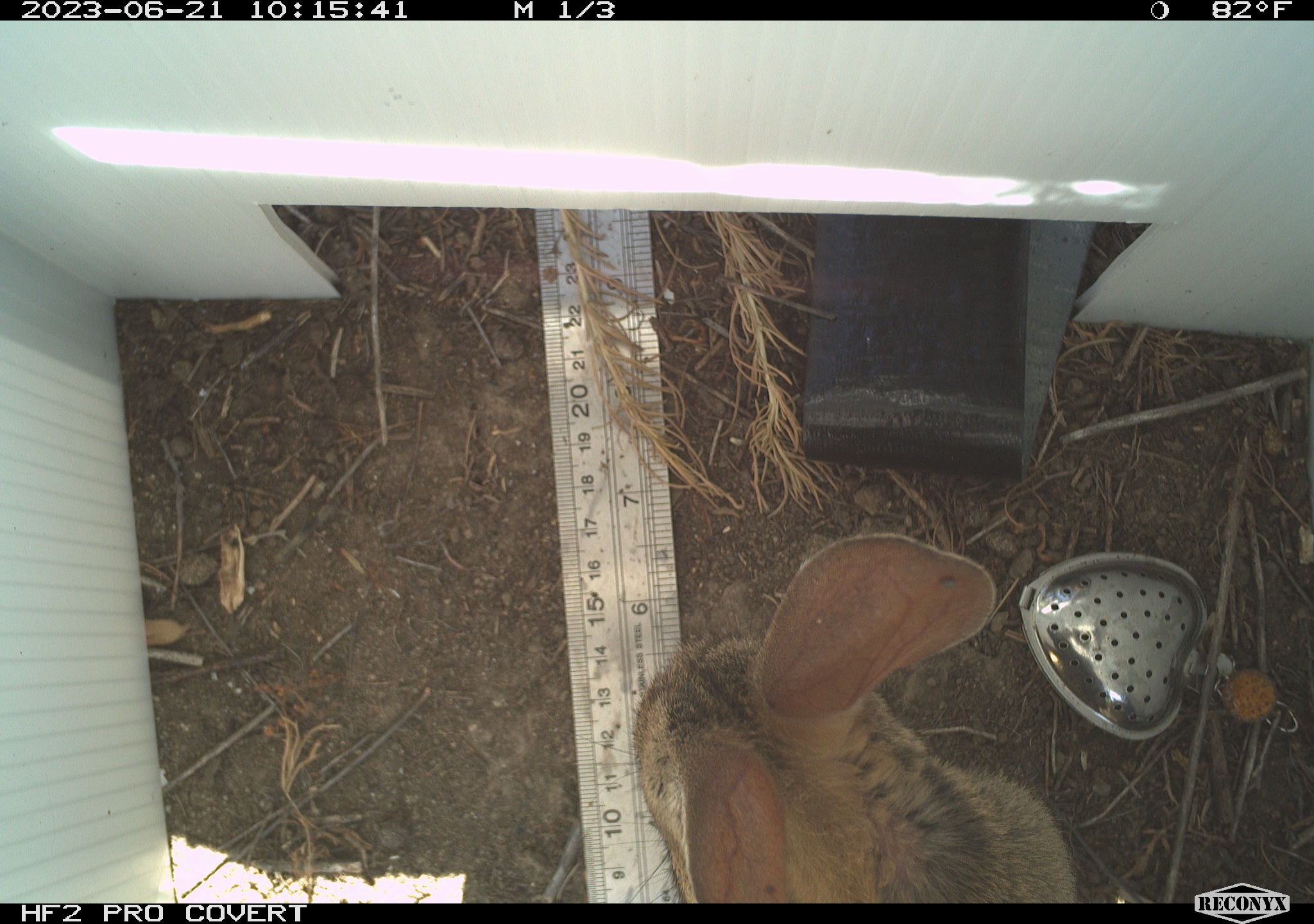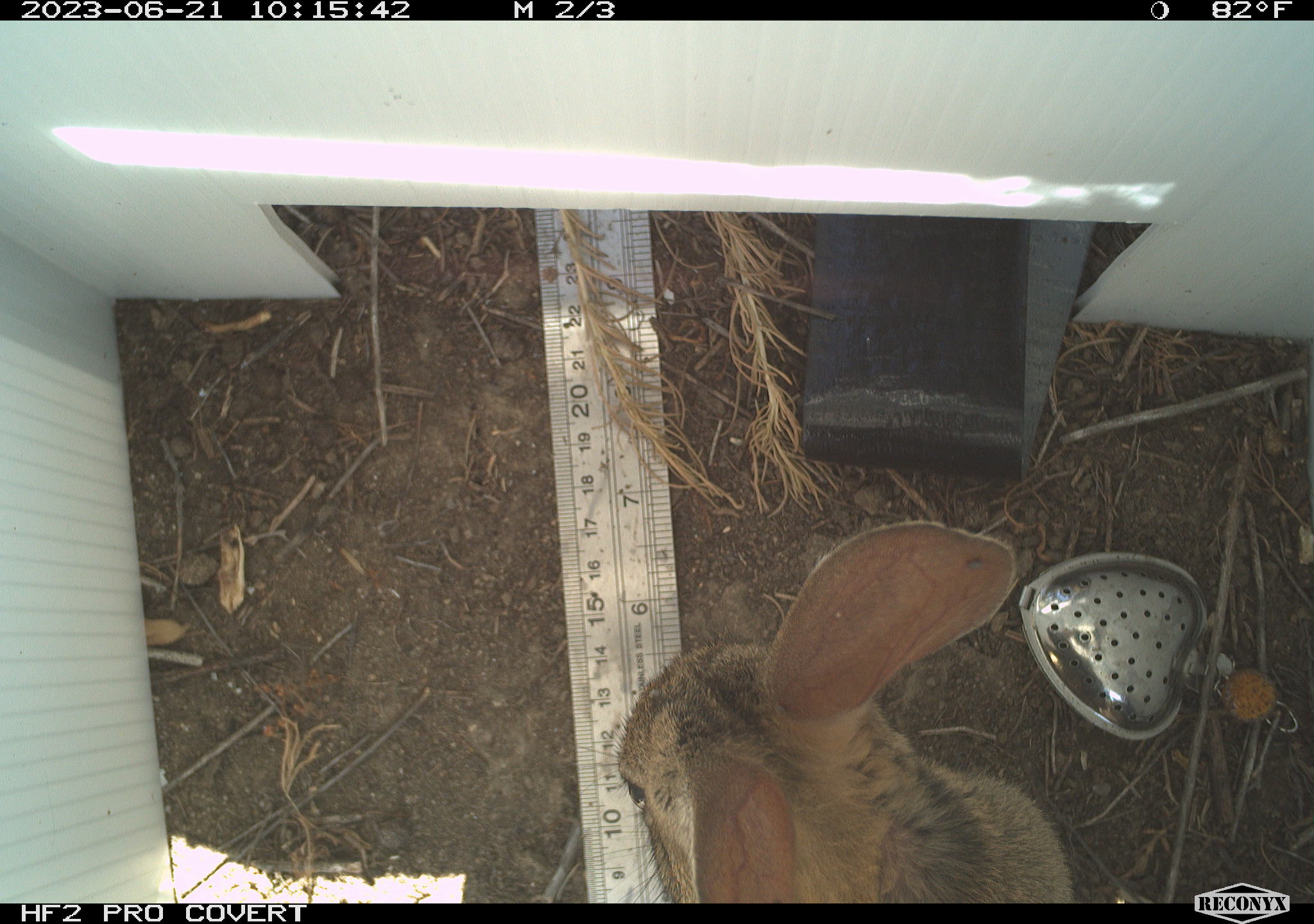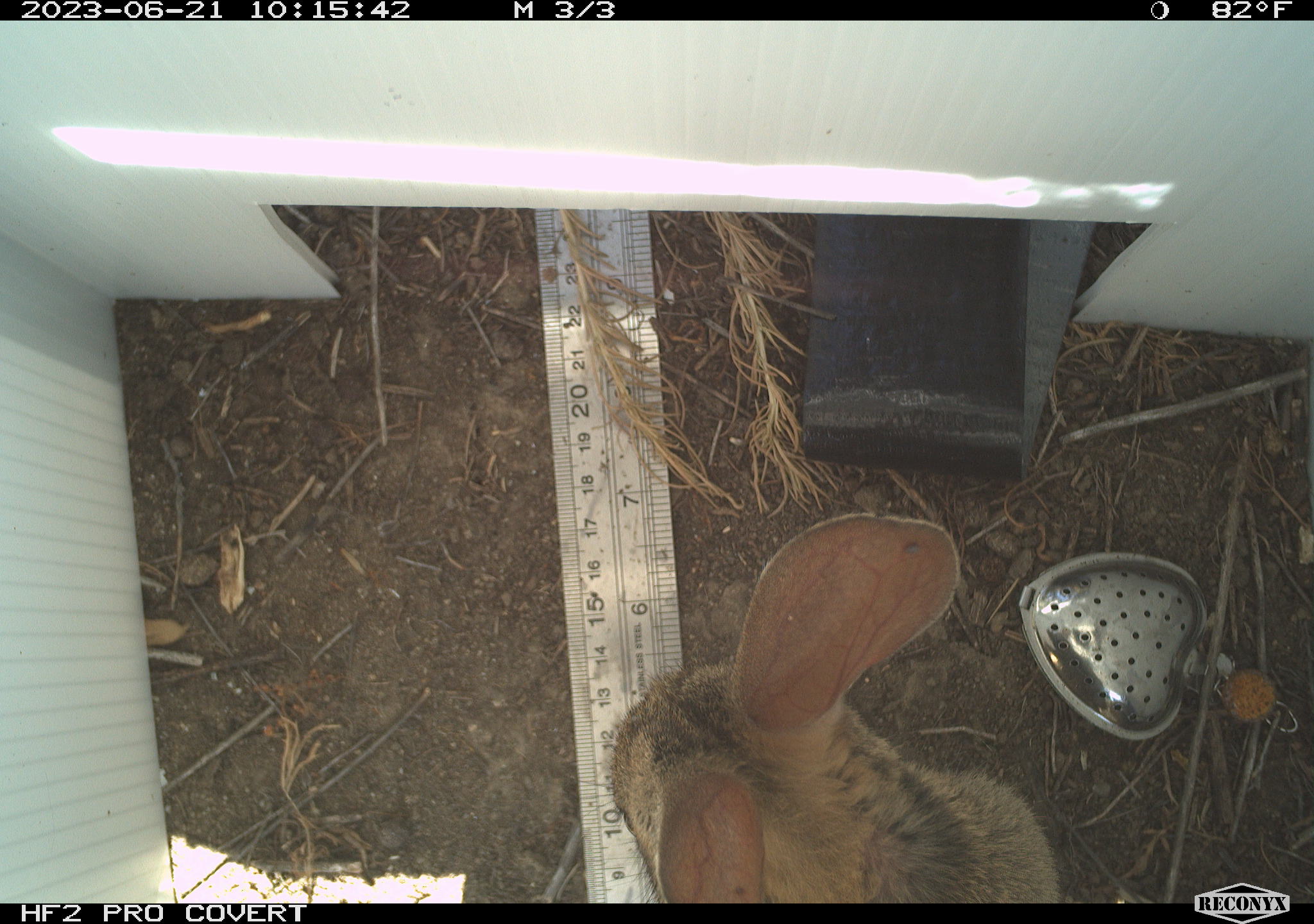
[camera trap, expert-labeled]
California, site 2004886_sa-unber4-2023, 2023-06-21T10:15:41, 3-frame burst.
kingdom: Animalia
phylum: Chordata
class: Mammalia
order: Lagomorpha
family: Leporidae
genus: Sylvilagus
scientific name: Sylvilagus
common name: cottontail rabbits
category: sylvilagus species